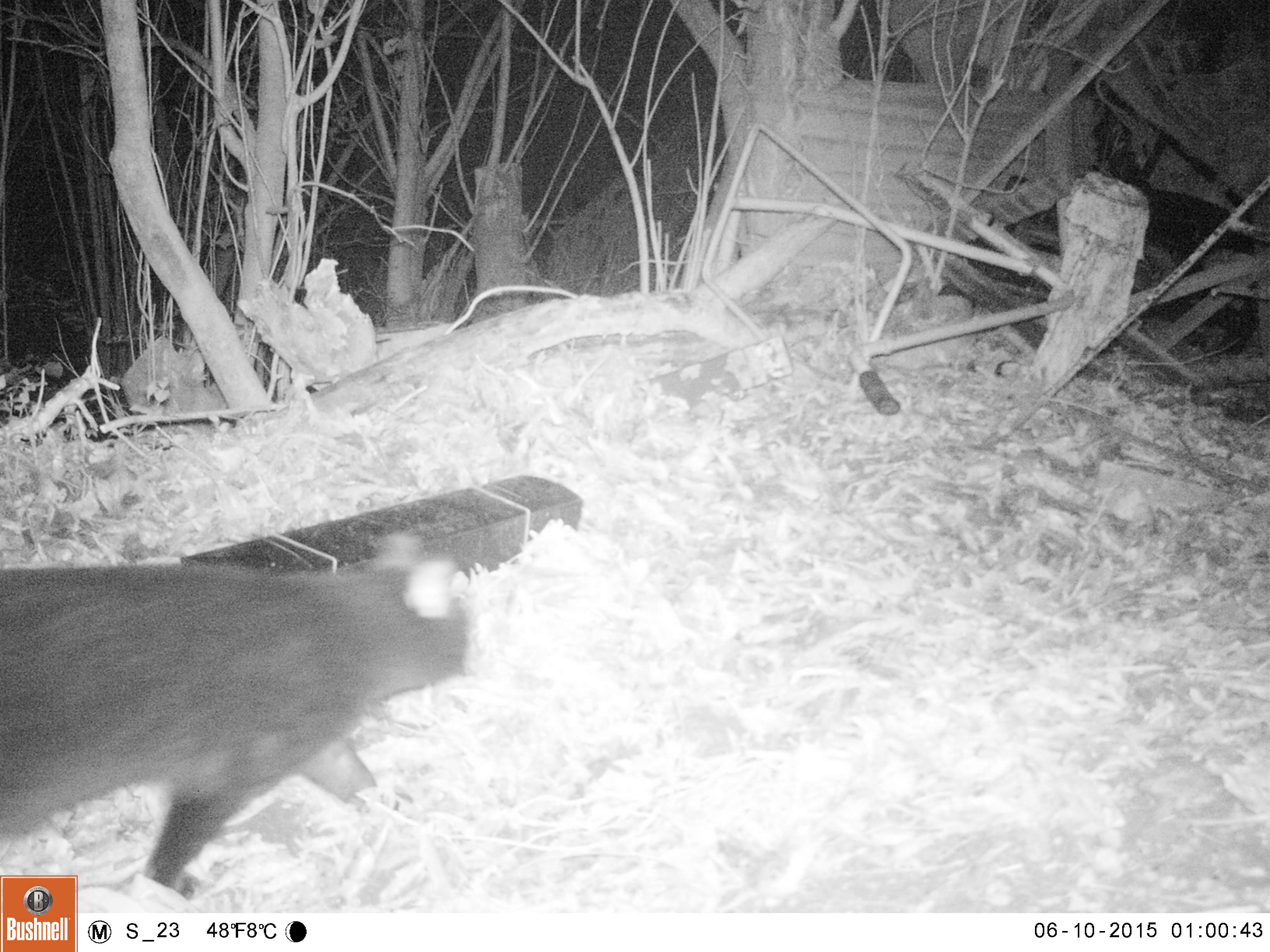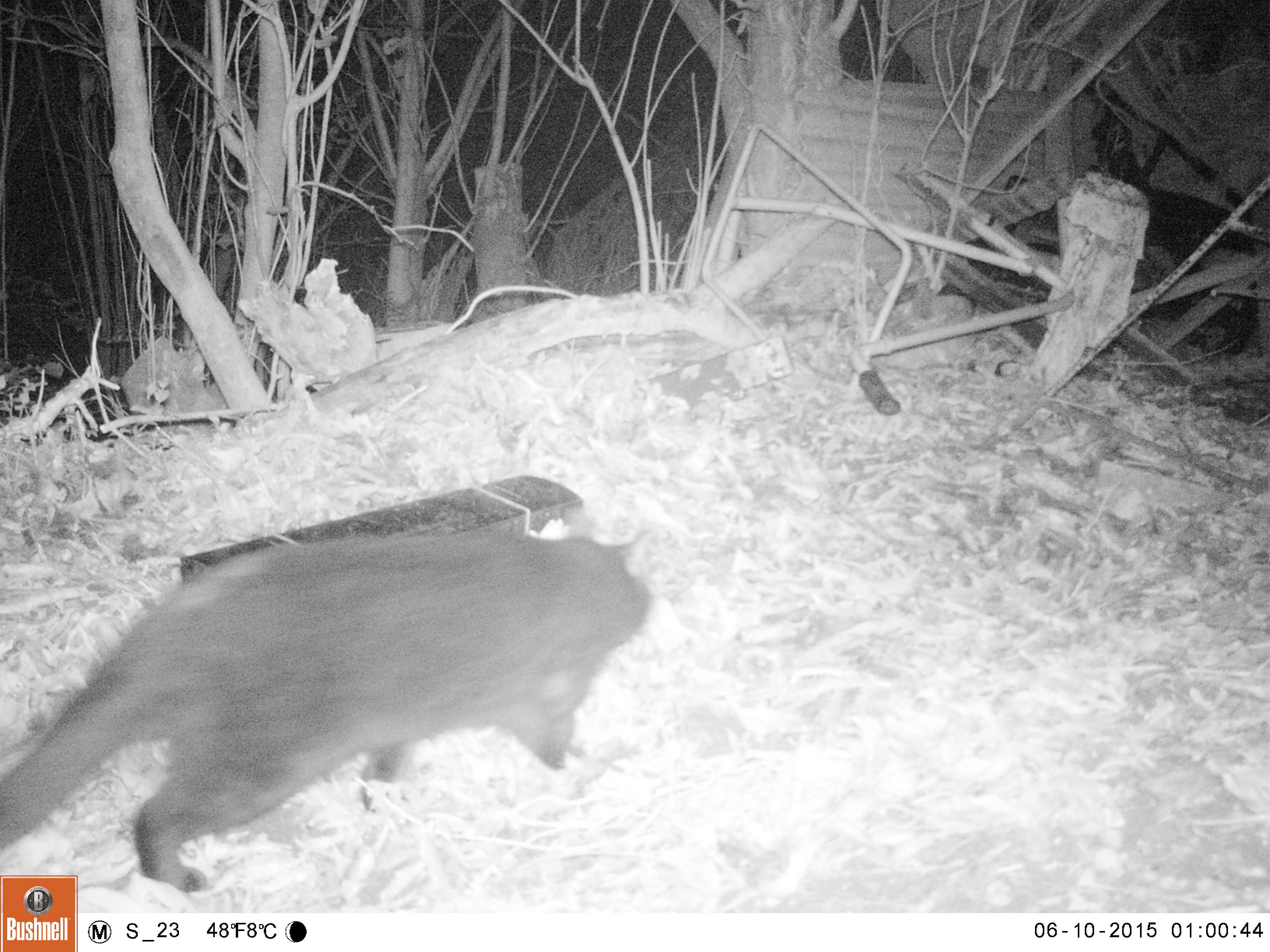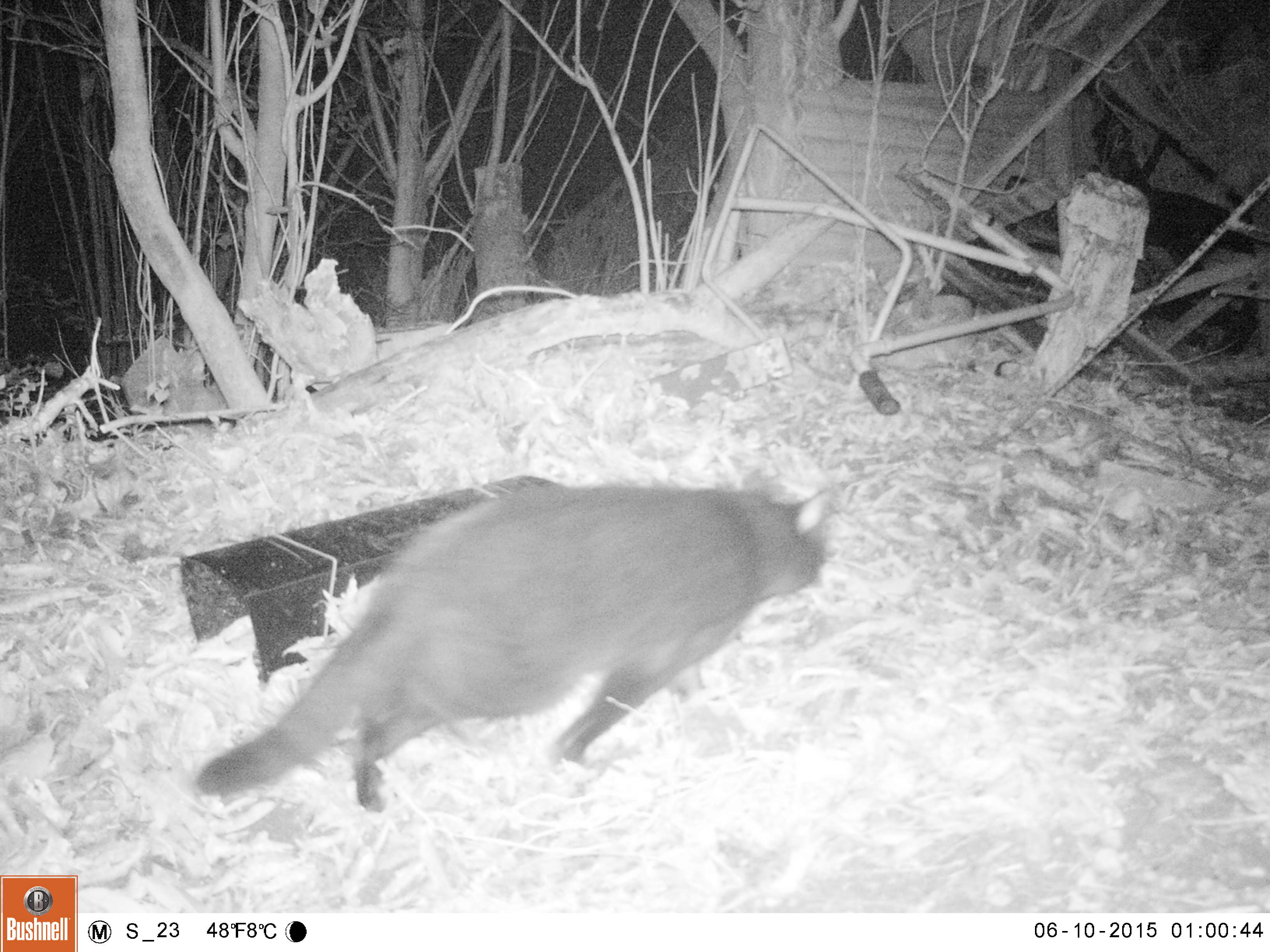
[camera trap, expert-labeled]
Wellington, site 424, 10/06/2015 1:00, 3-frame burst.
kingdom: Animalia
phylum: Chordata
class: Mammalia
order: Carnivora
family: Felidae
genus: Felis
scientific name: Felis catus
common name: cat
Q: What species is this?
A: Cat (Felis catus).